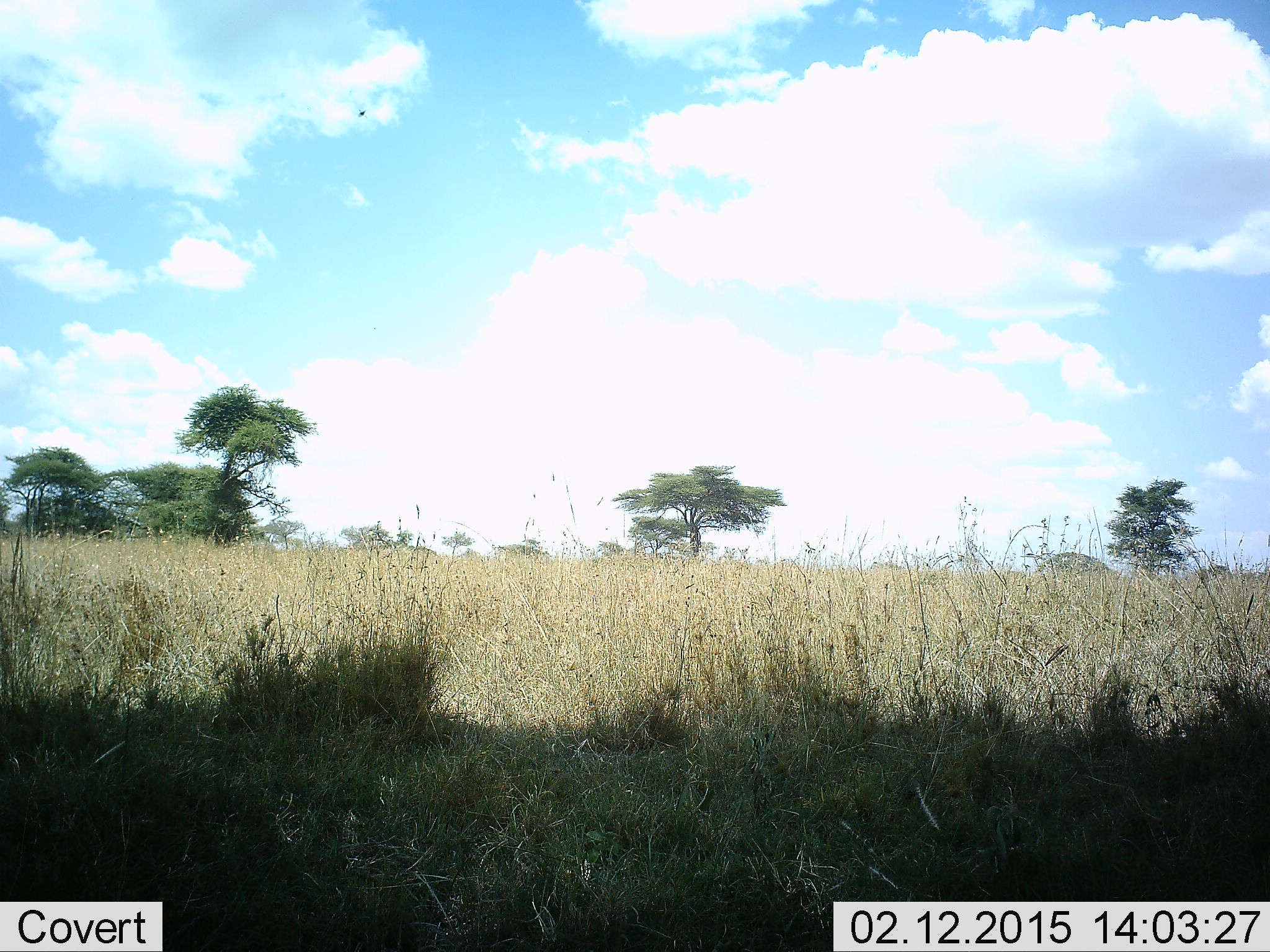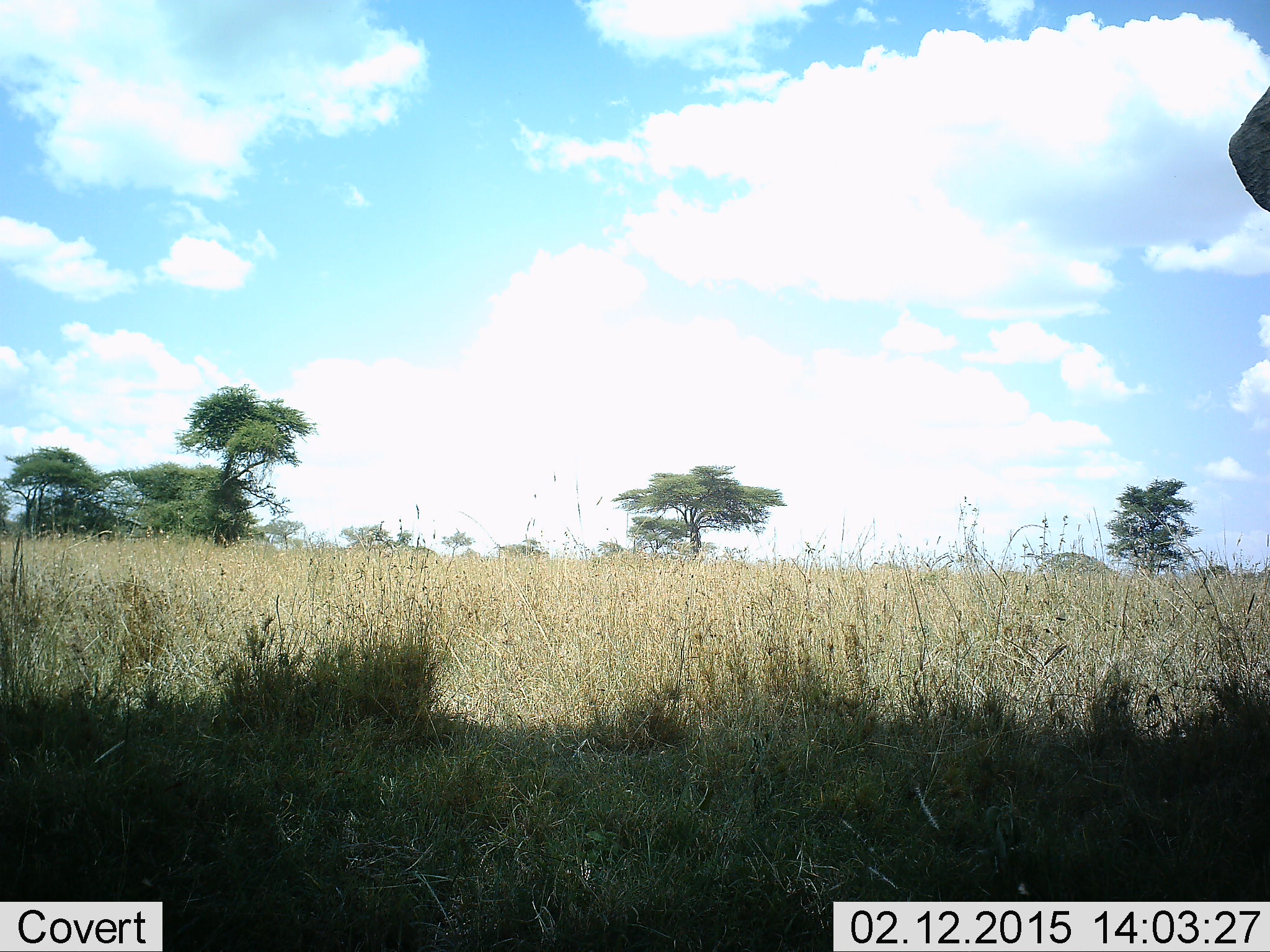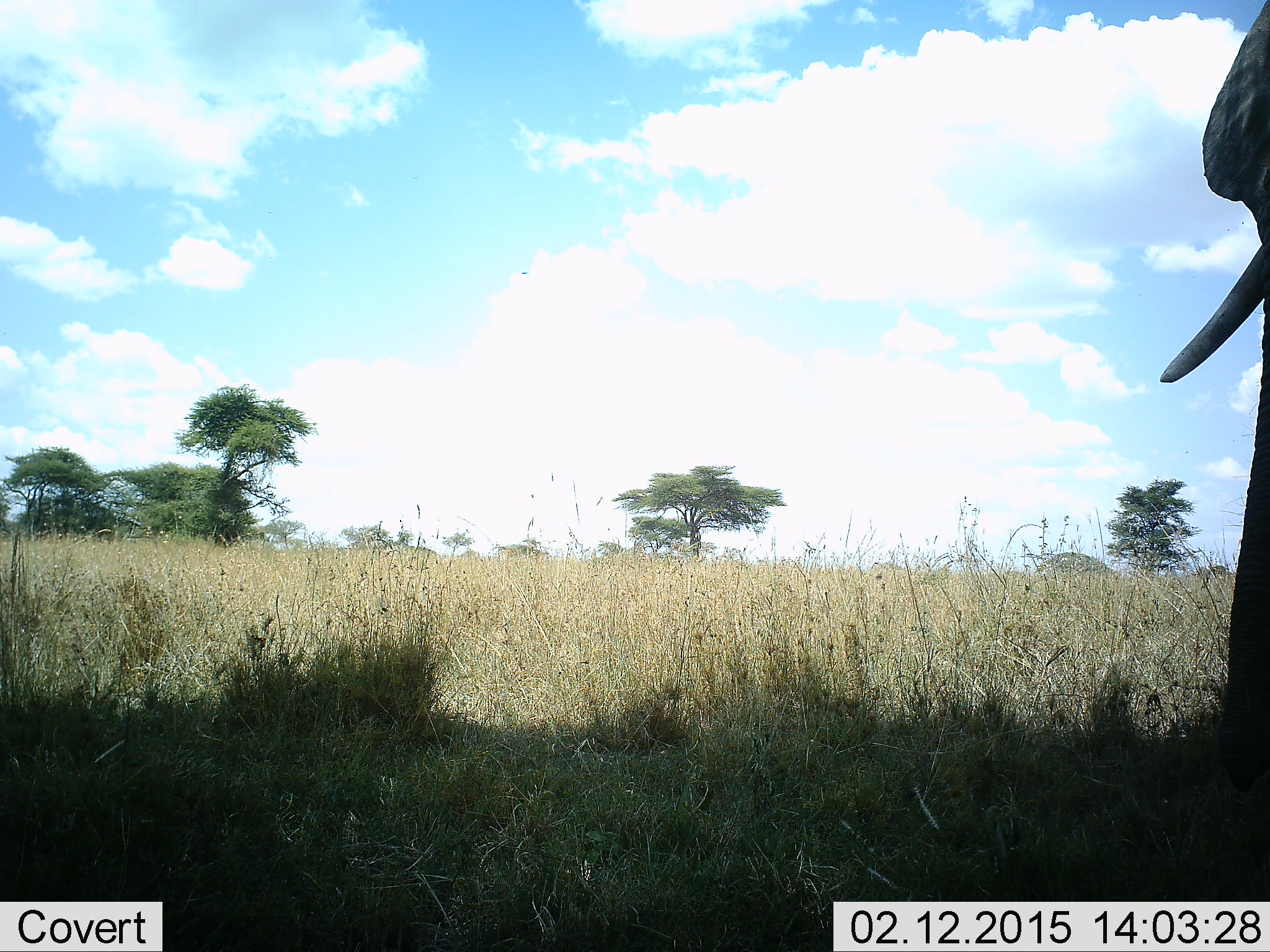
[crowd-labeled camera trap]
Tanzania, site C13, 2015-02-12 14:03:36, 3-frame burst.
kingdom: Animalia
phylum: Chordata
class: Mammalia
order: Proboscidea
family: Elephantidae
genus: Loxodonta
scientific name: Loxodonta africana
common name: african bush elephant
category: elephant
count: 1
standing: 55%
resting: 0%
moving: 45%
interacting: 0%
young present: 0%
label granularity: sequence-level